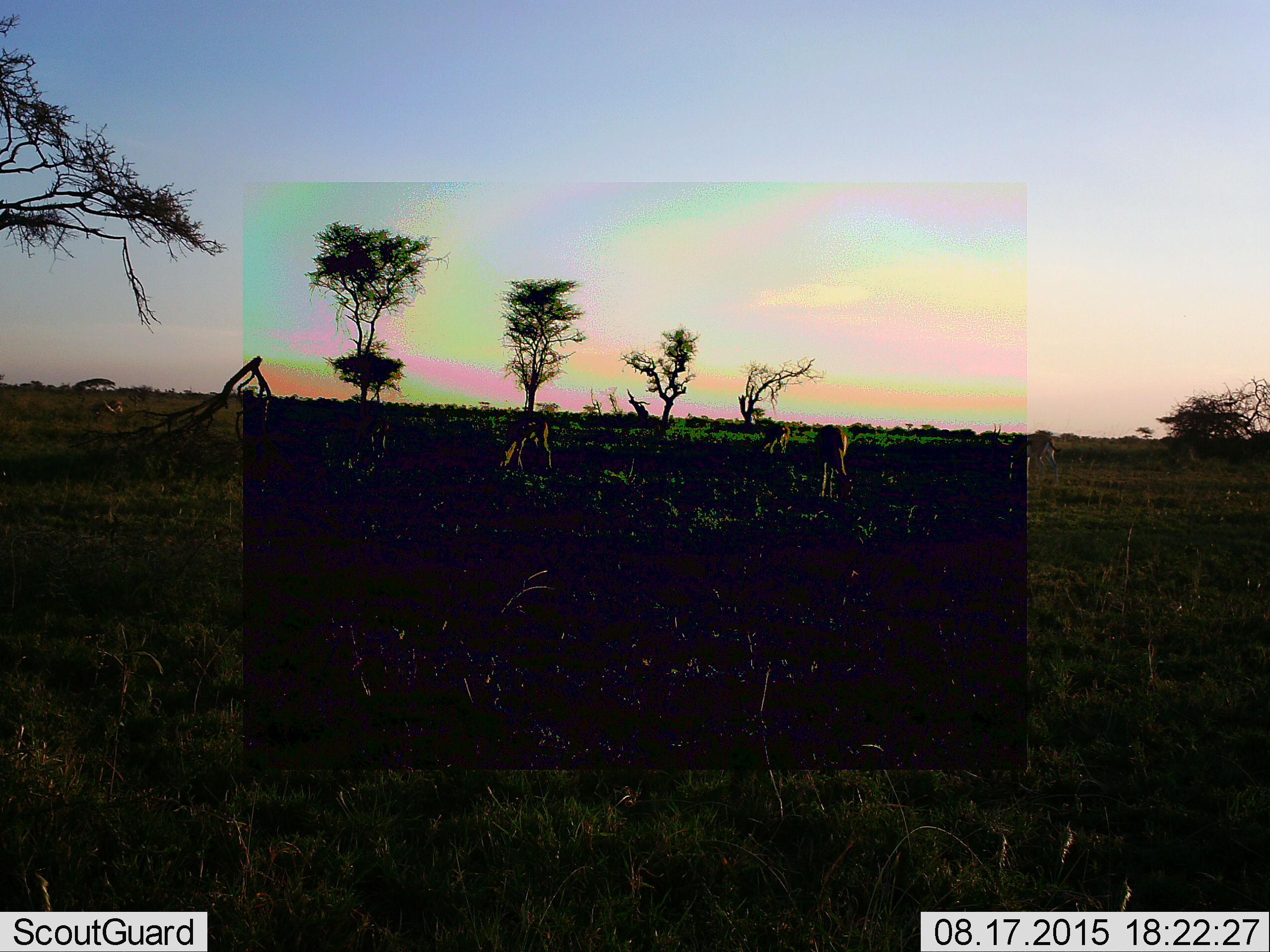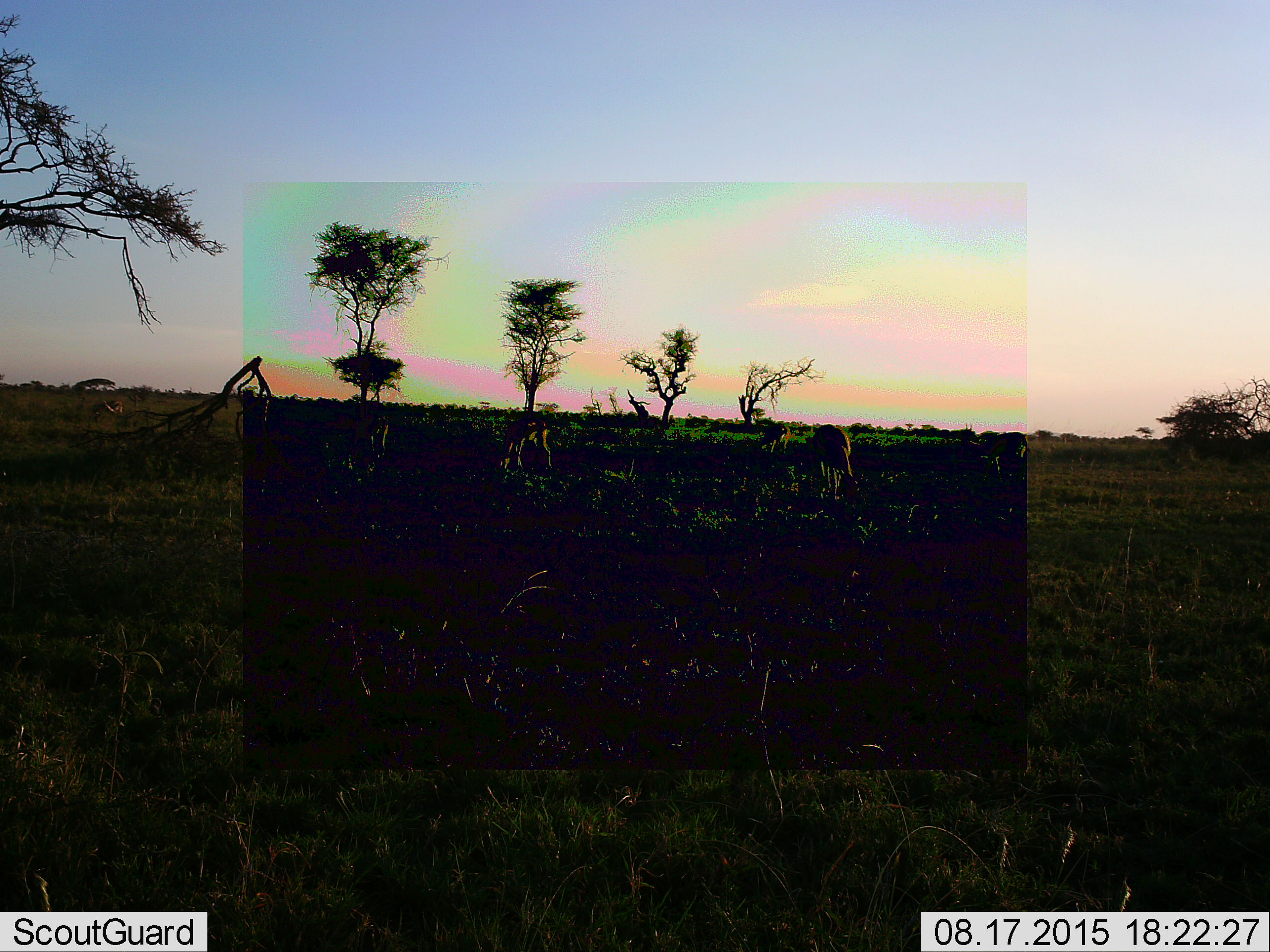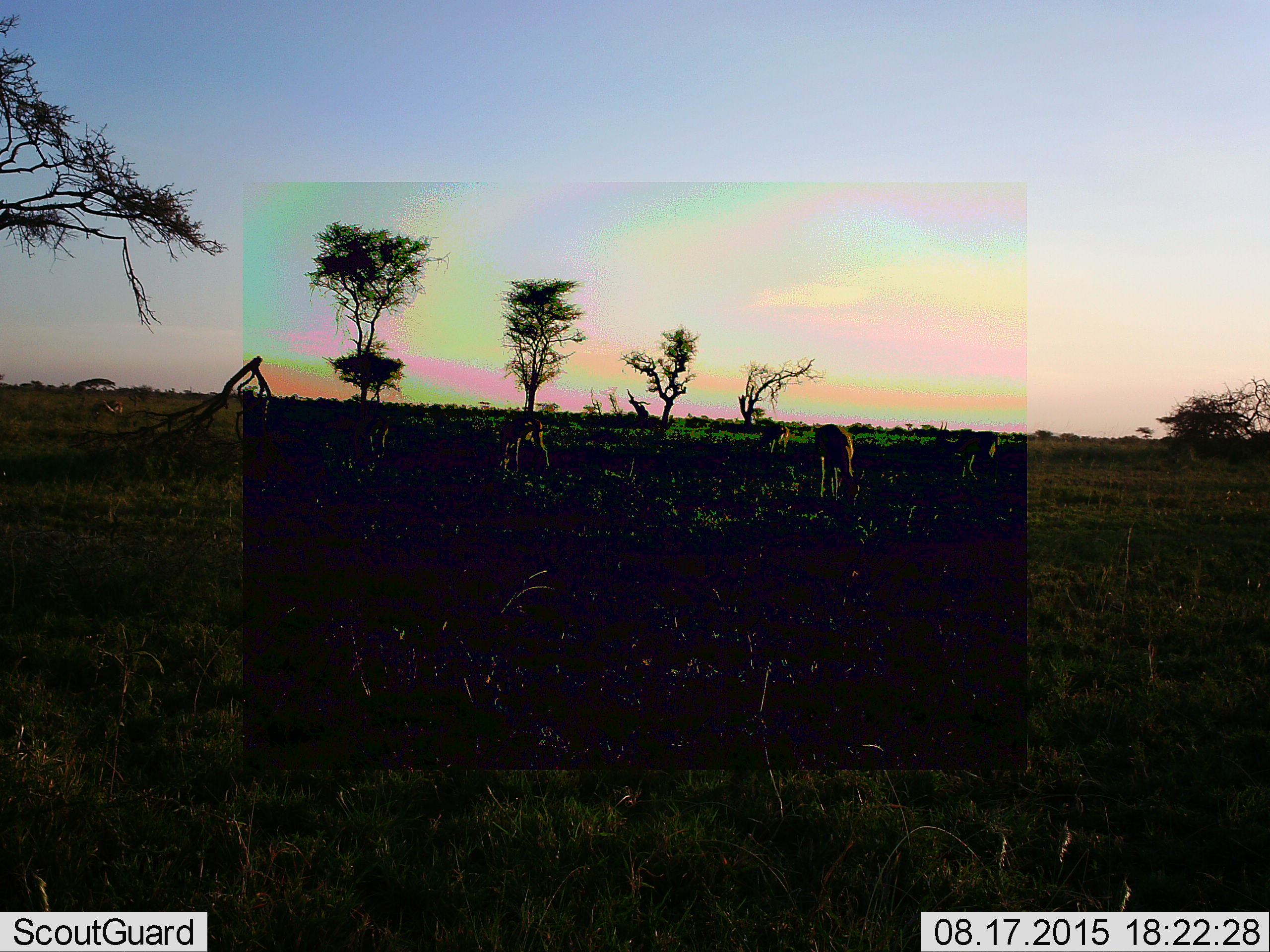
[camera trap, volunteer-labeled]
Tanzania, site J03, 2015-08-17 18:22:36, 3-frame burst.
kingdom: Animalia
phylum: Chordata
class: Mammalia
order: Artiodactyla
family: Bovidae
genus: Eudorcas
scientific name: Eudorcas thomsonii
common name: thomson's gazelle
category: gazellethomsons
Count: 6.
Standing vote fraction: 25%.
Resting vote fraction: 0%.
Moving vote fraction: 0%.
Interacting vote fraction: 0%.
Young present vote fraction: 25%.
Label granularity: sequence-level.